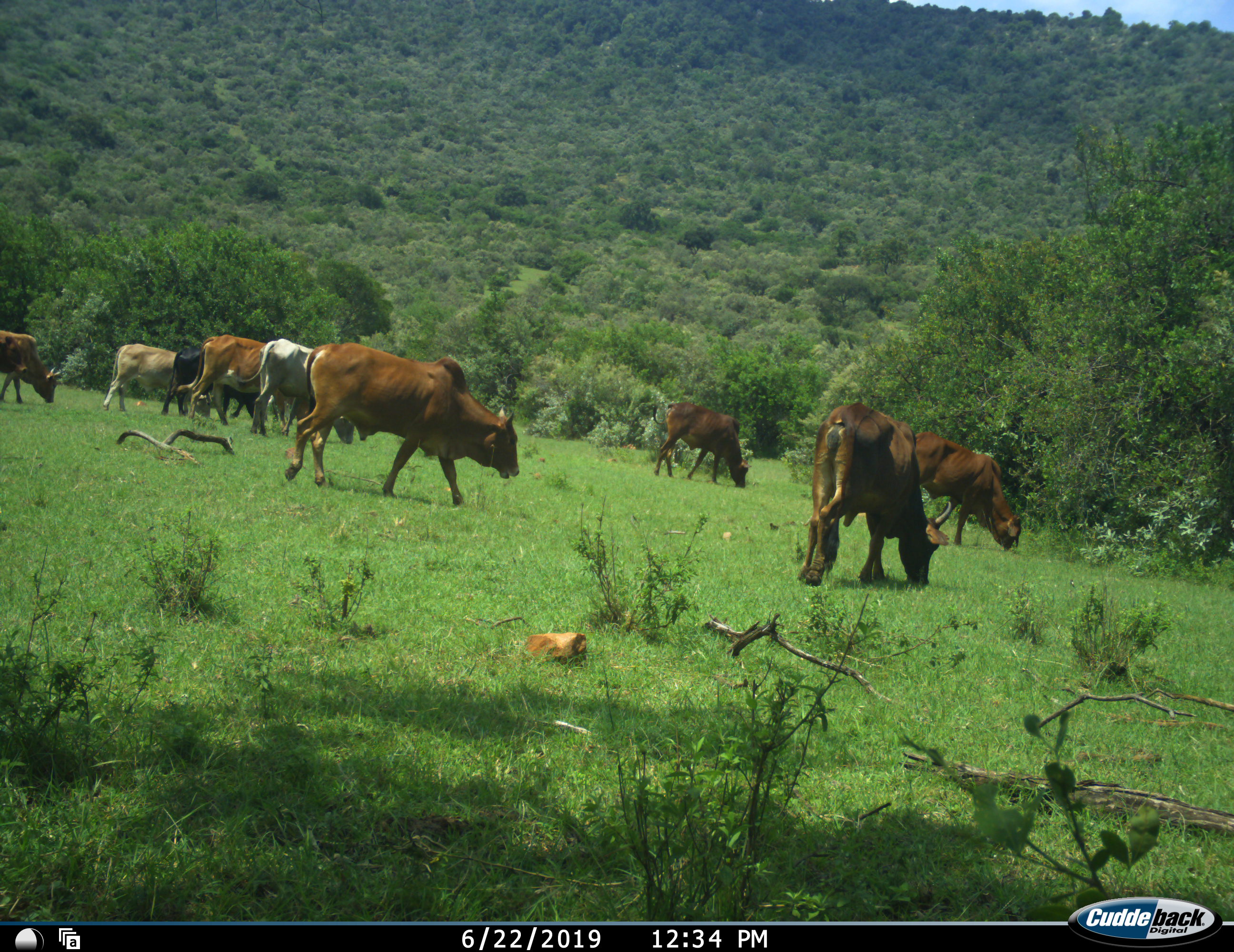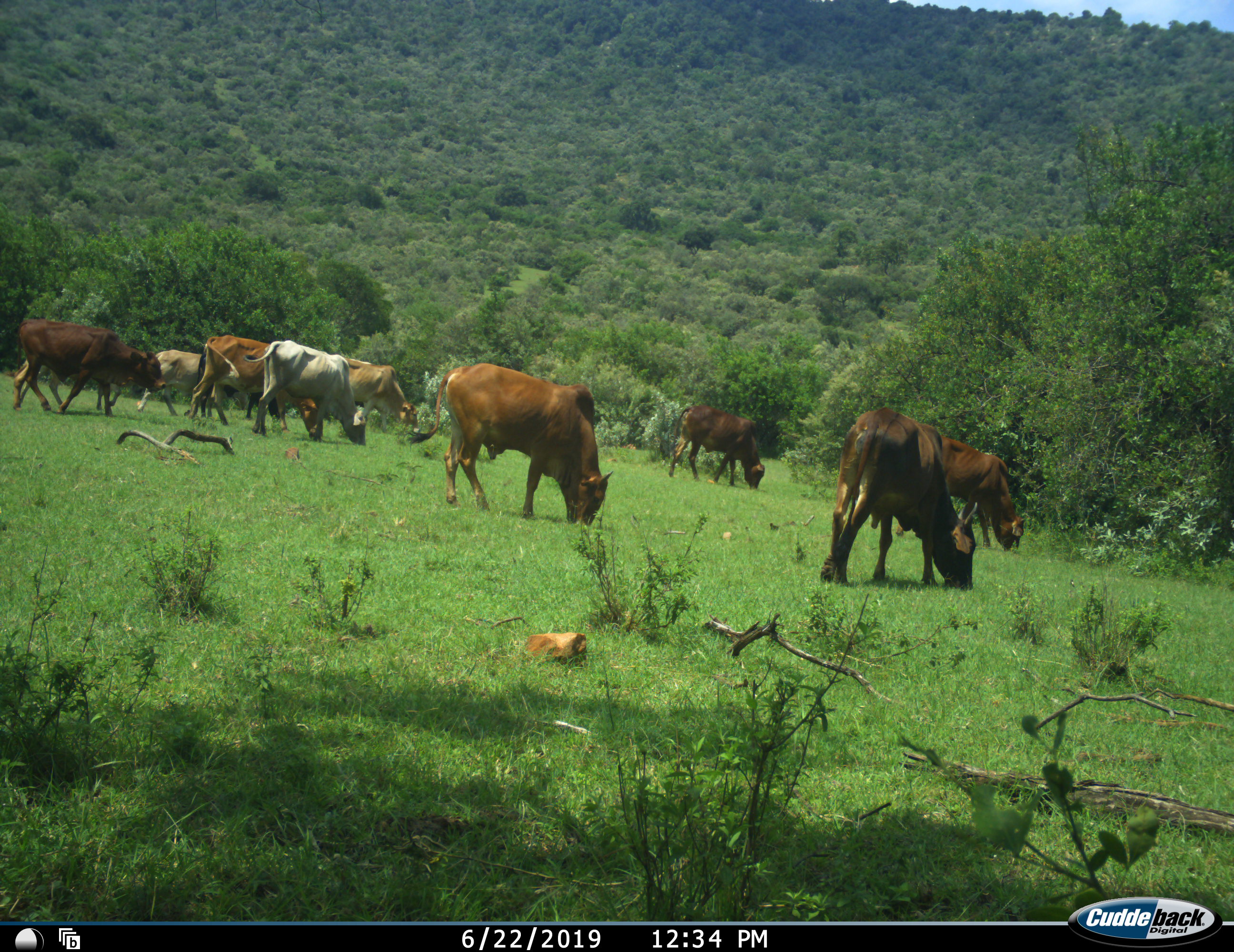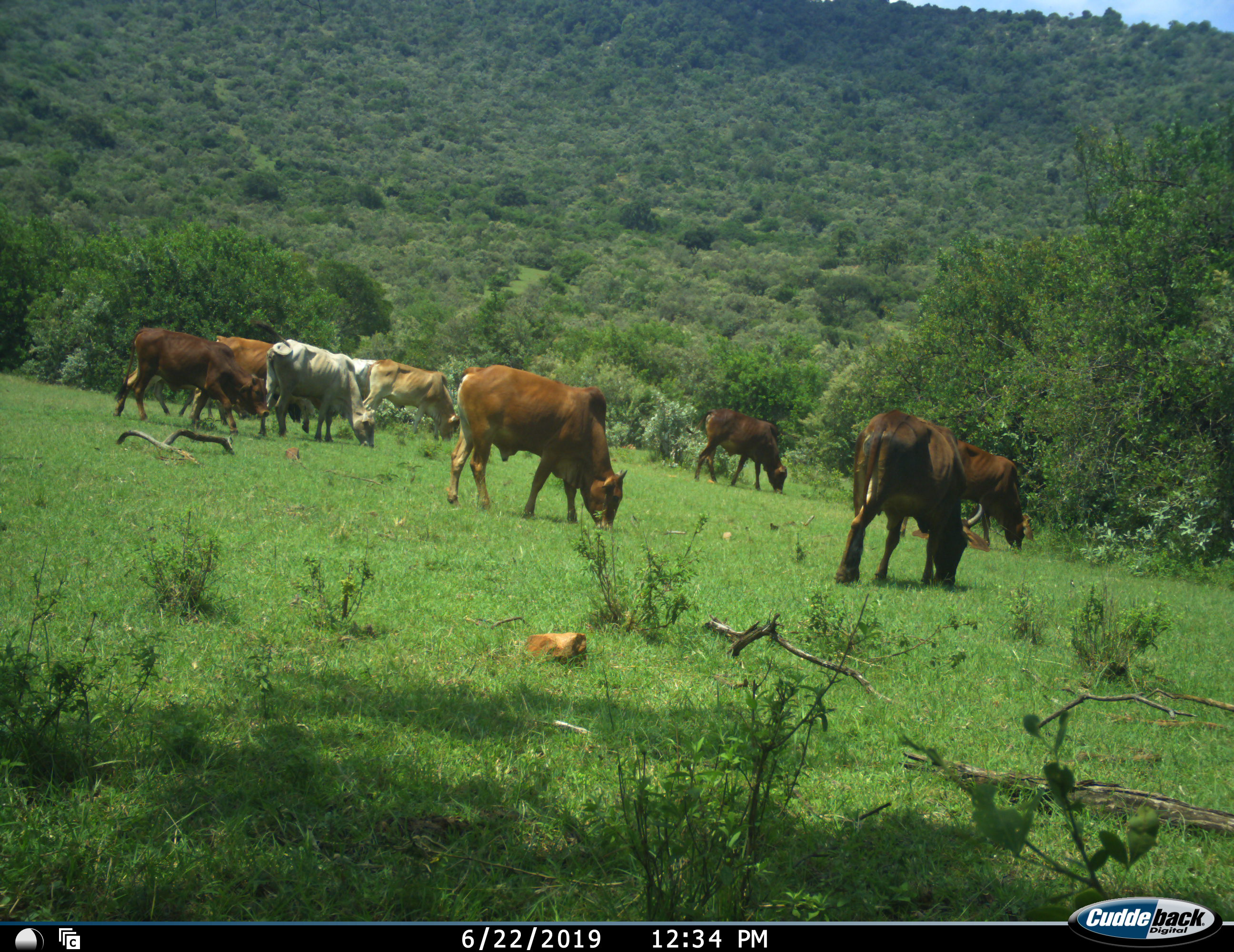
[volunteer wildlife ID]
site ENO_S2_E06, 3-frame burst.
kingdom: Animalia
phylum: Chordata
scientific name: Vertebrata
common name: domestic animal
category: domesticanimal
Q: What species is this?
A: Domesticanimal (domestic animal) (Vertebrata).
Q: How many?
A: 11-50.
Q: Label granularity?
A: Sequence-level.